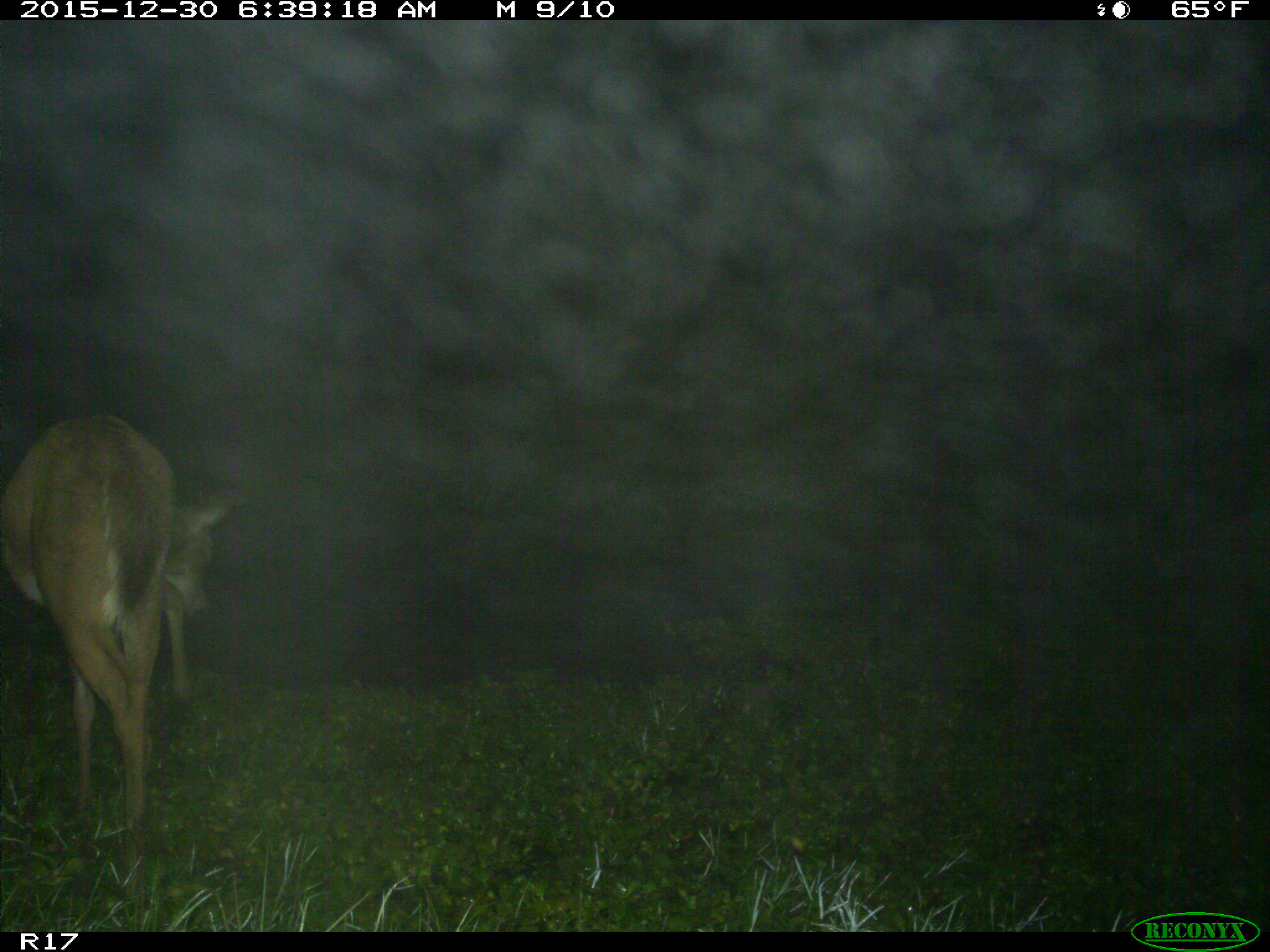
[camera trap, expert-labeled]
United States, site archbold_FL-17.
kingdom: Animalia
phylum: Chordata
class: Mammalia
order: Artiodactyla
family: Cervidae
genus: Odocoileus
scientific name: Odocoileus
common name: deer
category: unidentified deer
Unidentified deer (deer) (Odocoileus).